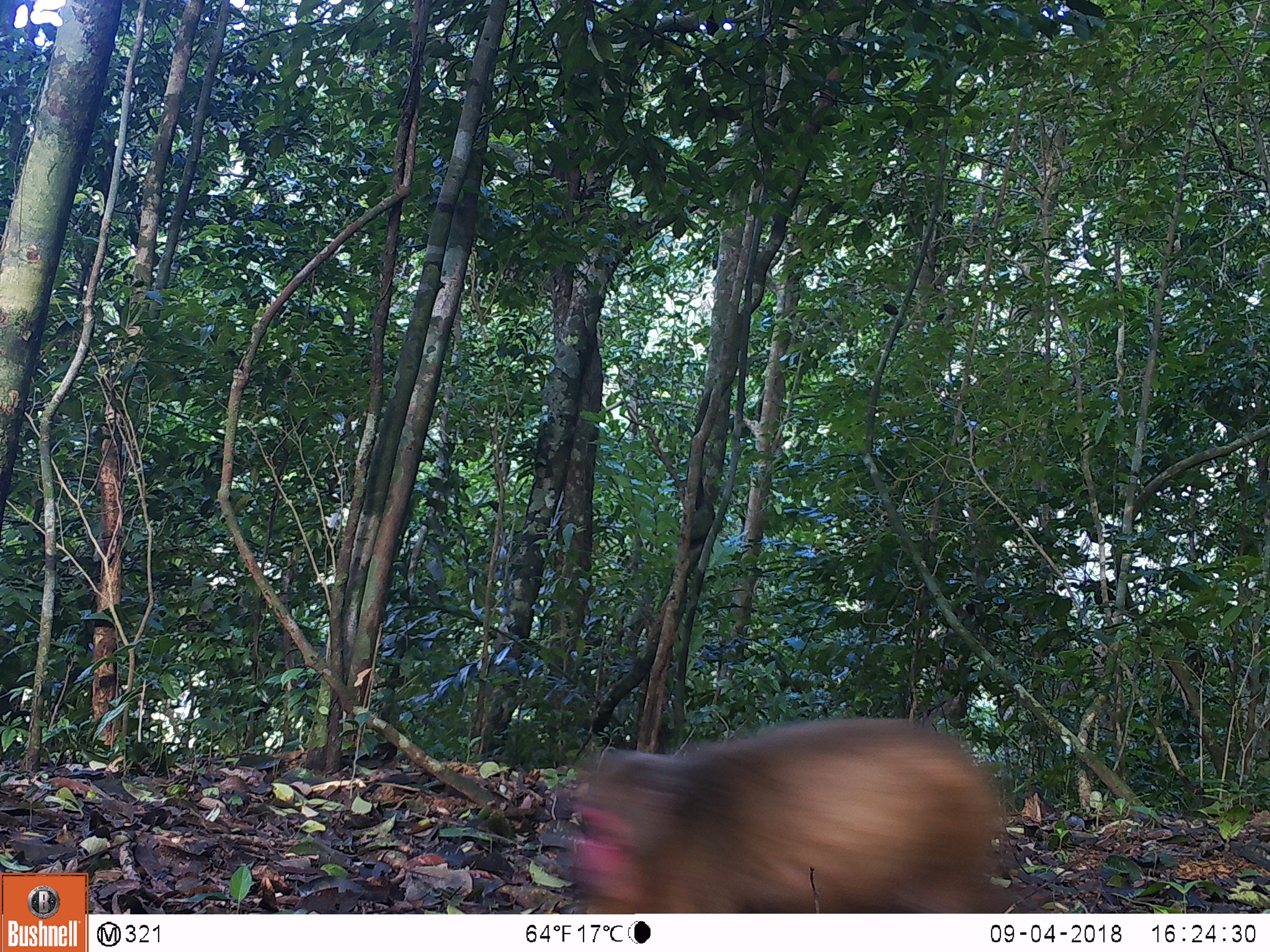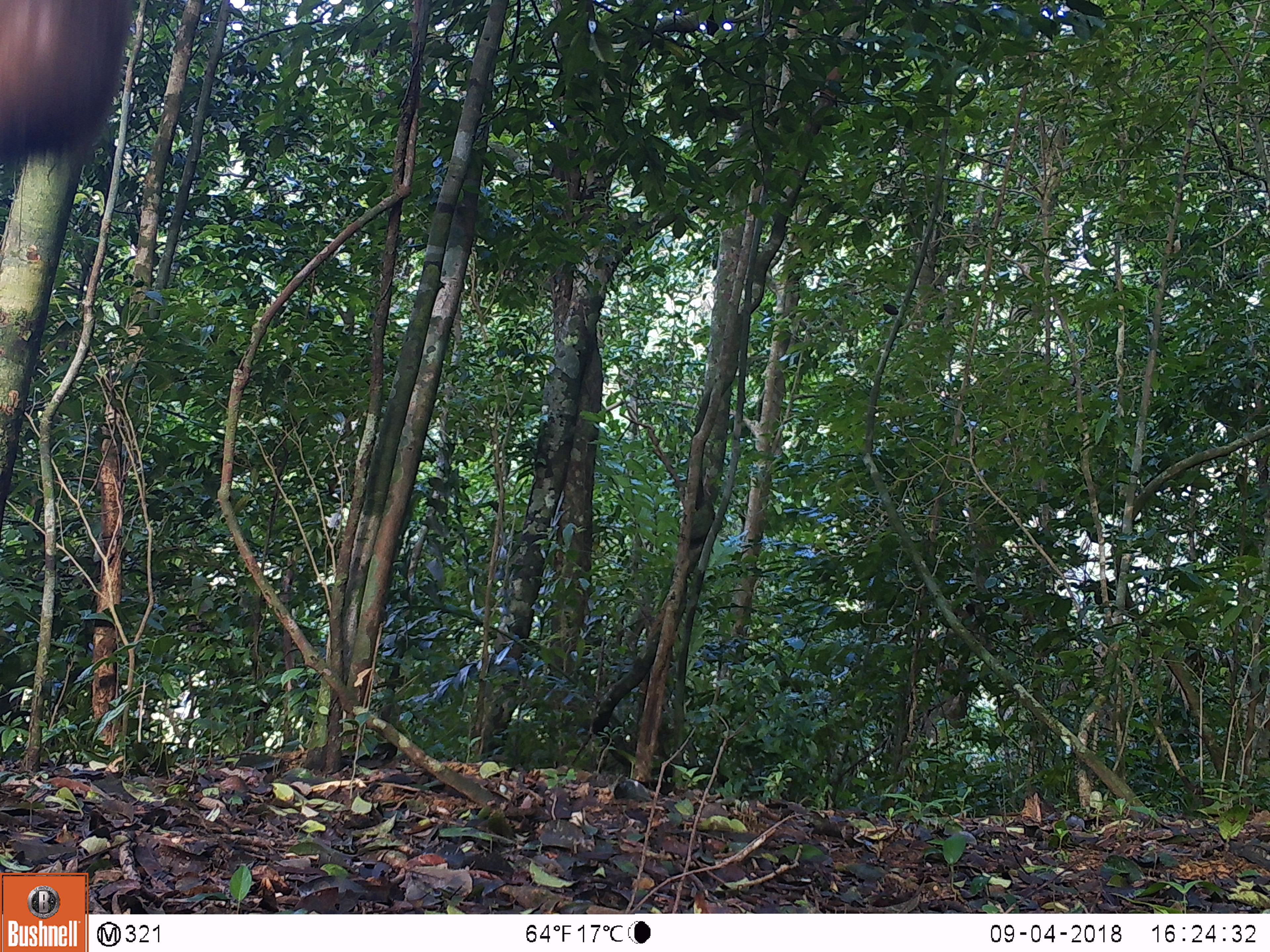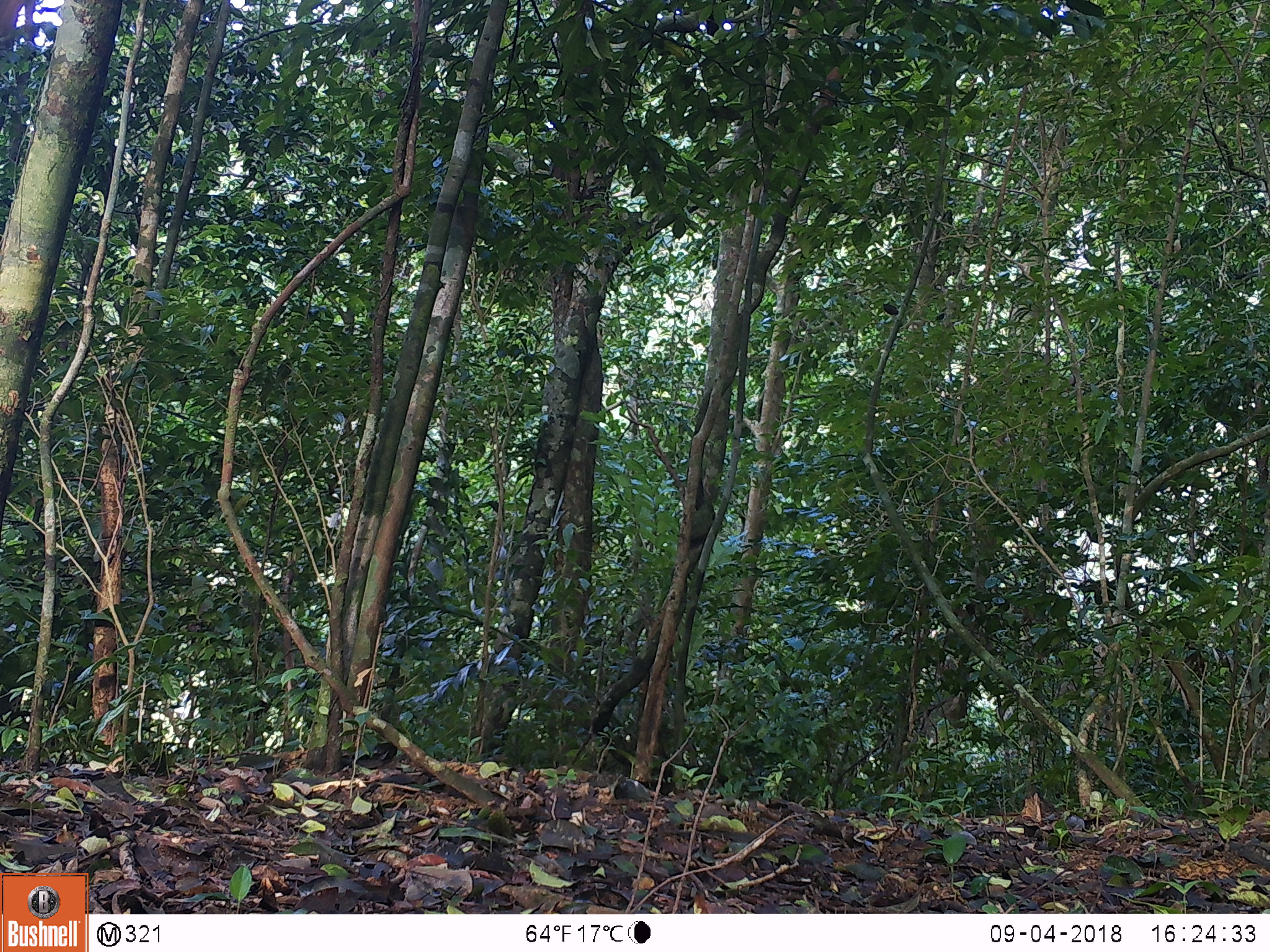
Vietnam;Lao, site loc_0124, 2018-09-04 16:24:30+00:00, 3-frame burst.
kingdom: Animalia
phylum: Chordata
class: Mammalia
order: Primates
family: Cercopithecidae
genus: Macaca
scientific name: Macaca arctoides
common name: stump-tailed macaque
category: stump tailed macaque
Stump tailed macaque (stump-tailed macaque) (Macaca arctoides). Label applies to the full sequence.